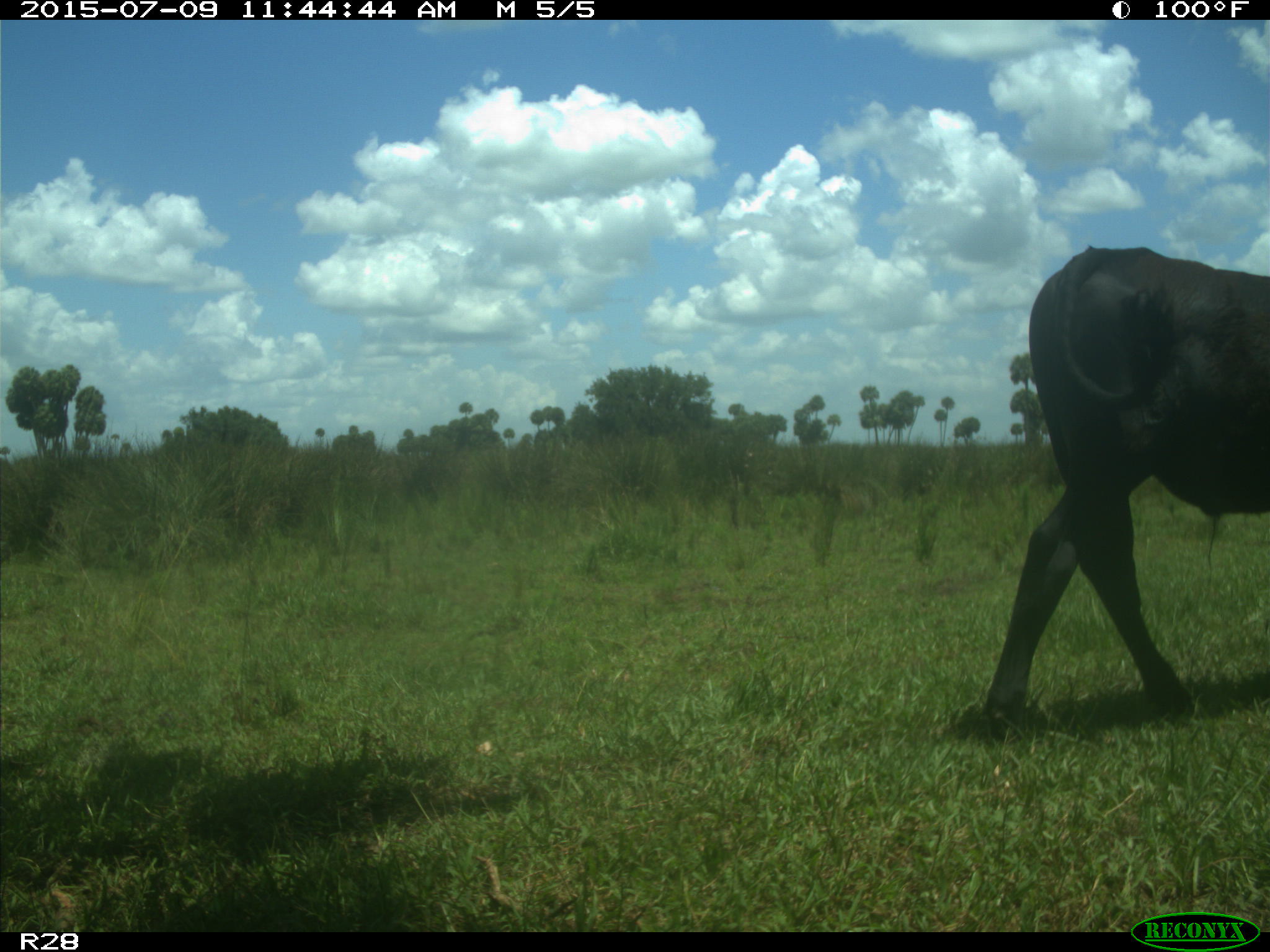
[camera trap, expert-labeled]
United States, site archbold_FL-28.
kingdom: Animalia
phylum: Chordata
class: Mammalia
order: Artiodactyla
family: Bovidae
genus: Bos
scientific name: Bos taurus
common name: domestic cow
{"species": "Bos taurus (domestic cow)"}